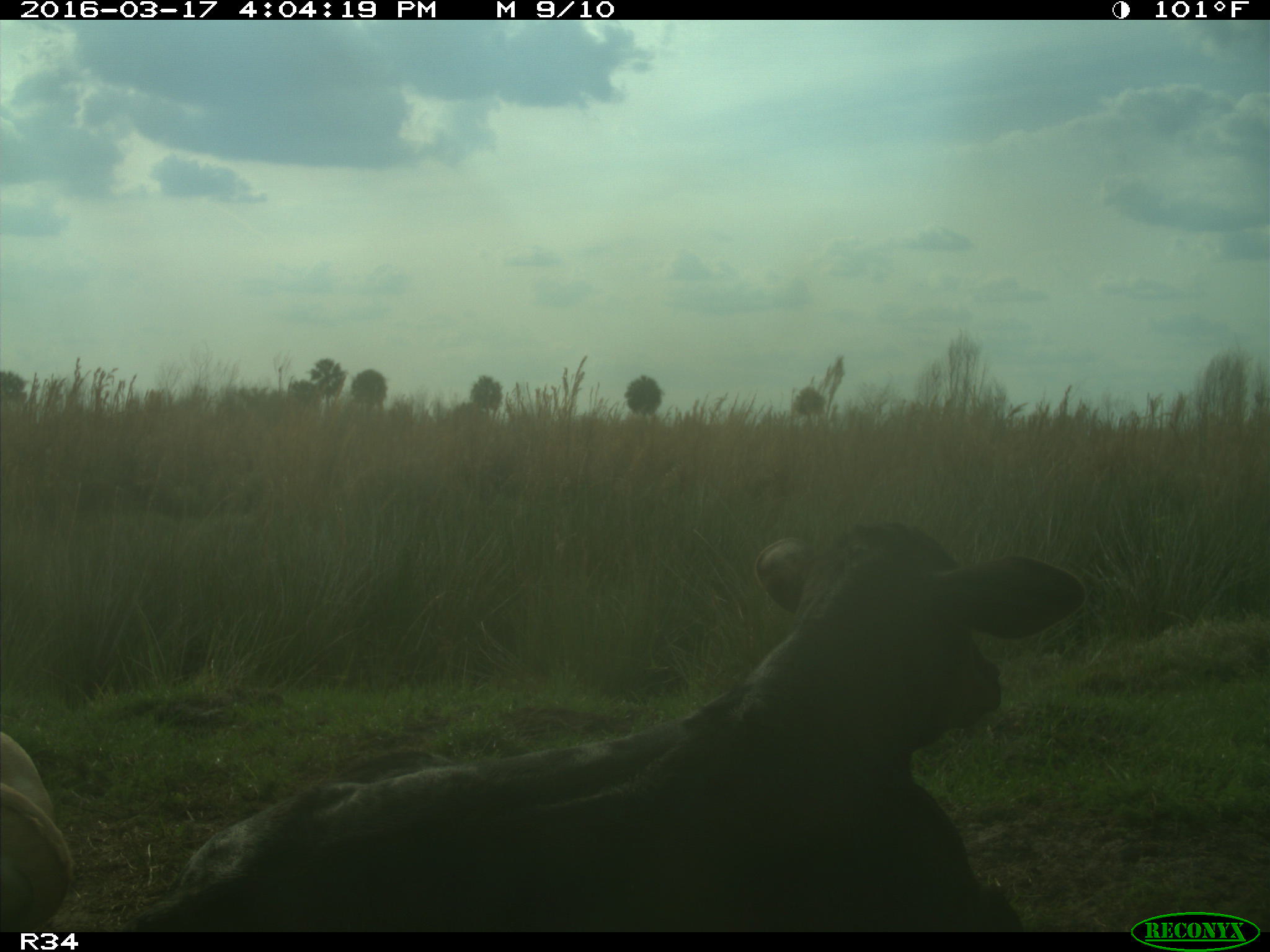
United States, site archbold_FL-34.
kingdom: Animalia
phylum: Chordata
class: Mammalia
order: Artiodactyla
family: Bovidae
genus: Bos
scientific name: Bos taurus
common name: domestic cow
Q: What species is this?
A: Bos taurus (domestic cow).